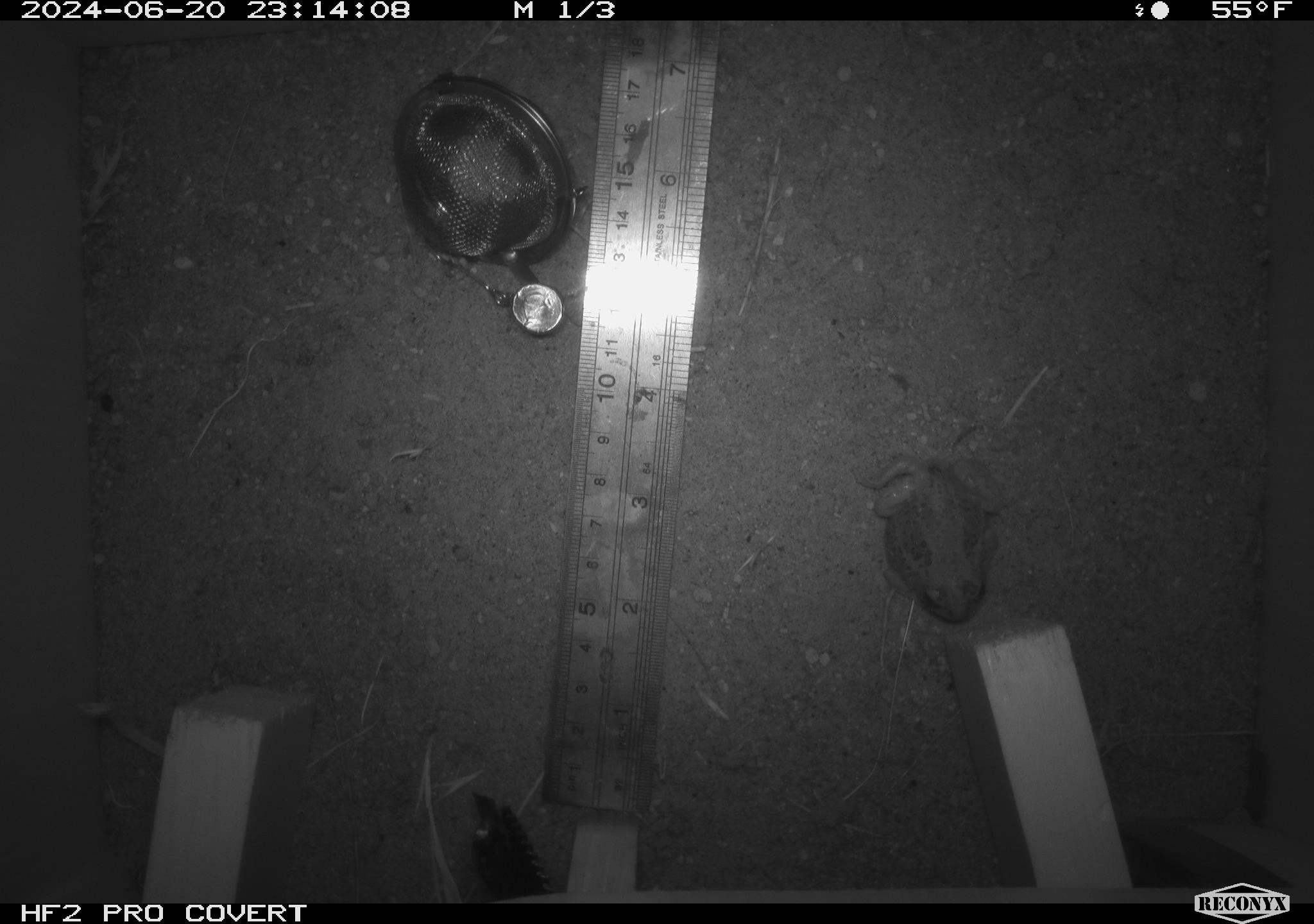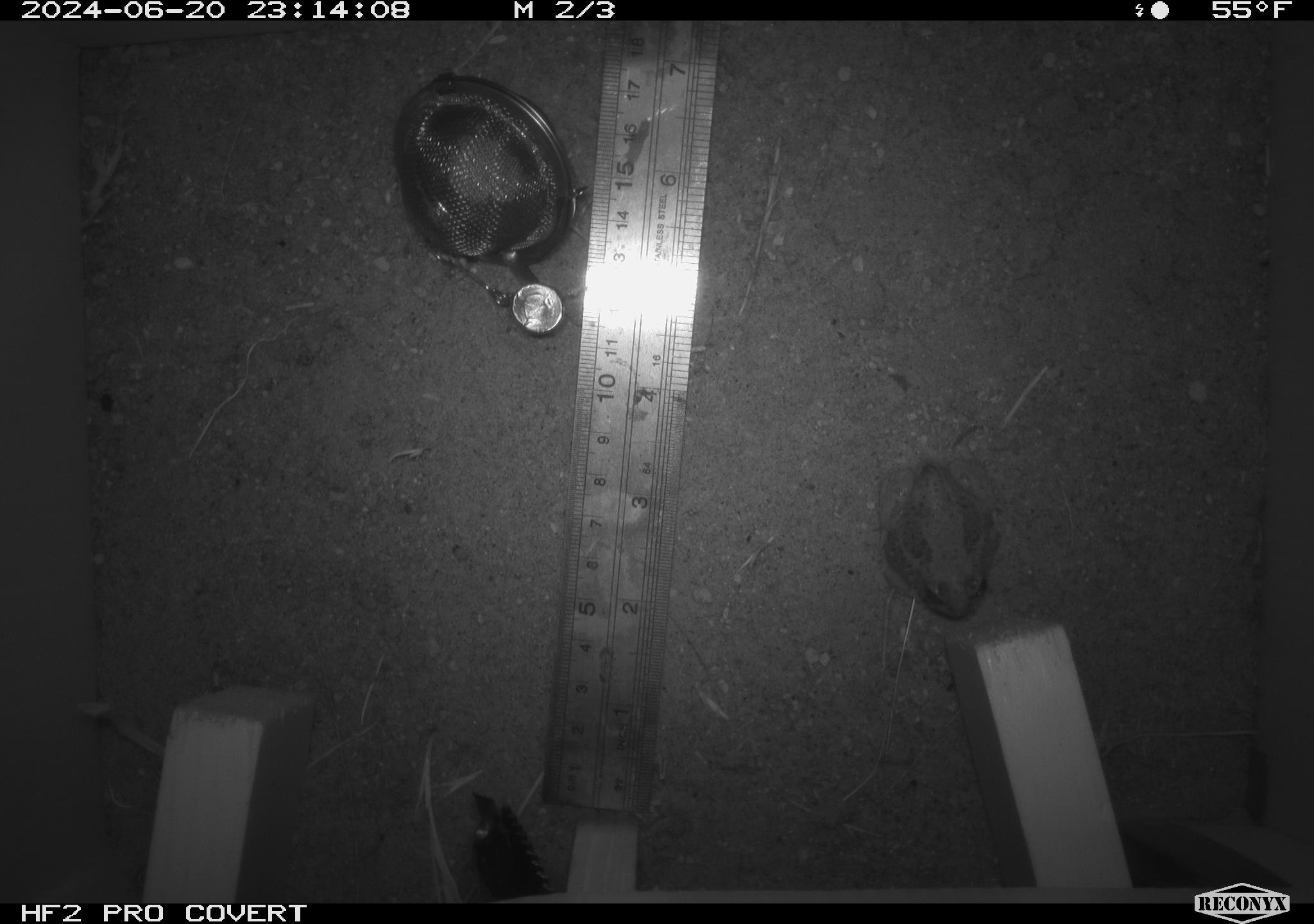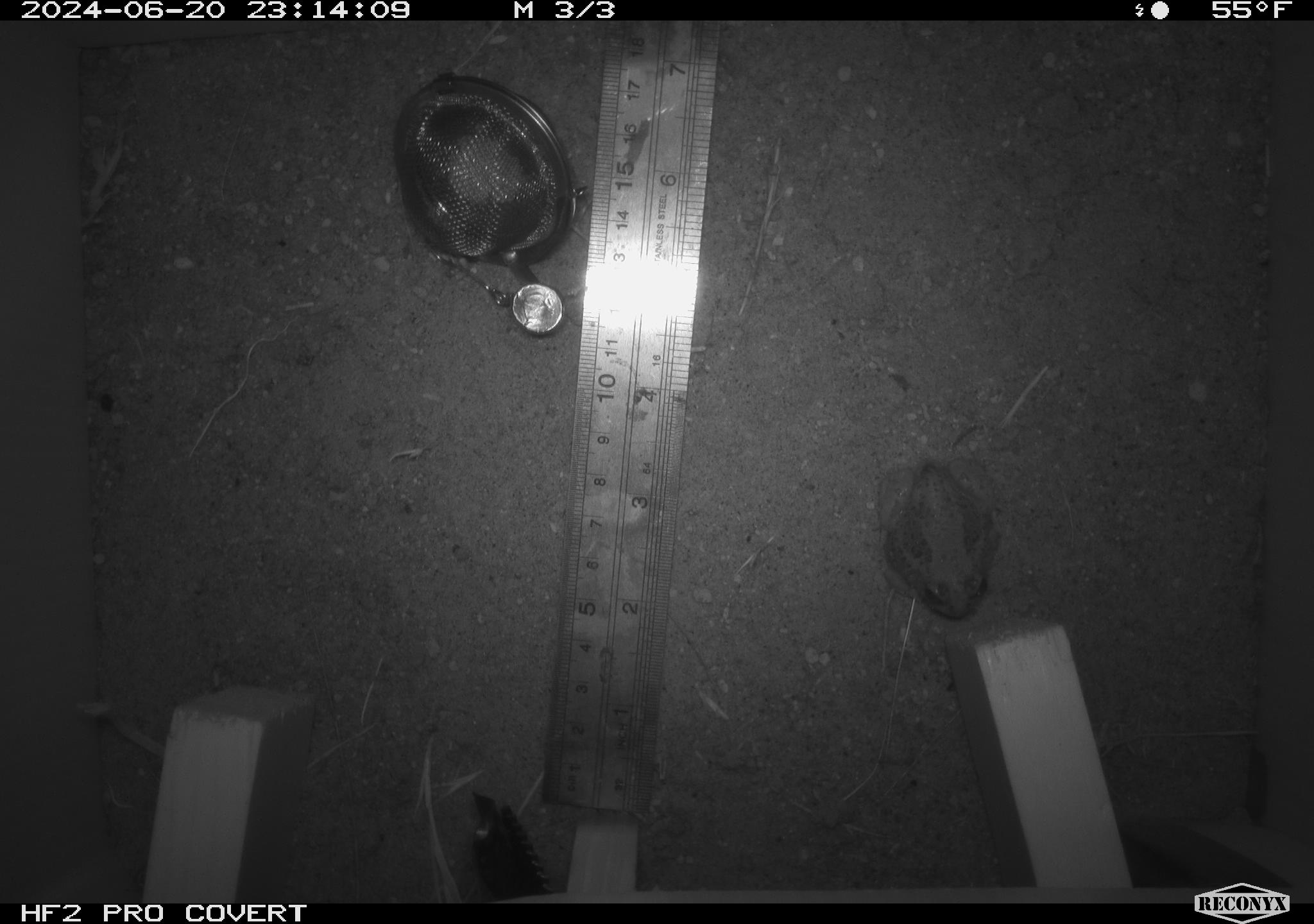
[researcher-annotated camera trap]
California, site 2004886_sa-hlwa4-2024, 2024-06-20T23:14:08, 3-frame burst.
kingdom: Animalia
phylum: Chordata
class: Amphibia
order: Anura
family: Hylidae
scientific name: Hylidae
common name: hylids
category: hylidae species